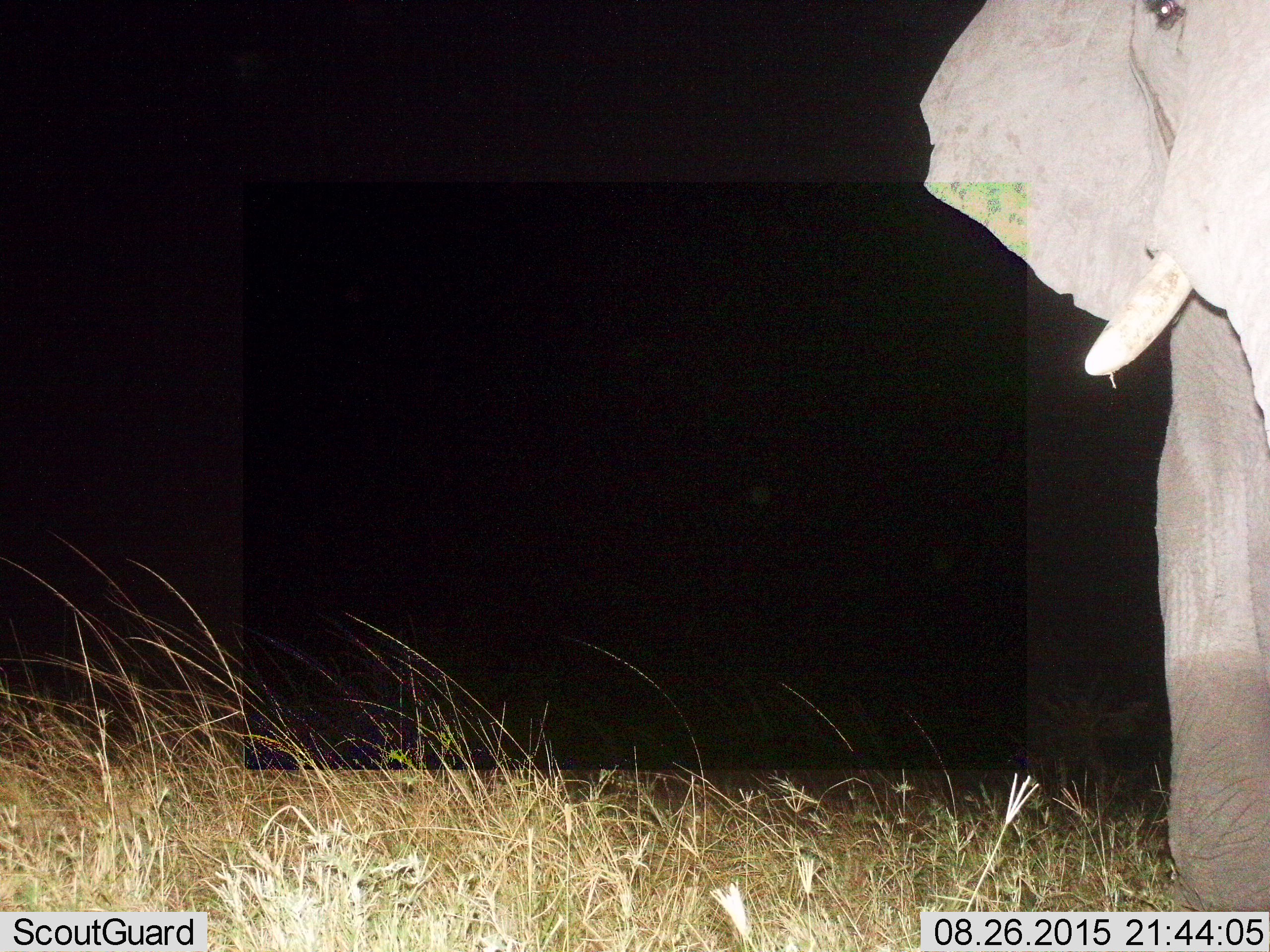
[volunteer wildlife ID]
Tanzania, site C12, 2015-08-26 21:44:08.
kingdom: Animalia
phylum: Chordata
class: Mammalia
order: Proboscidea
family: Elephantidae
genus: Loxodonta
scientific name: Loxodonta africana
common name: african bush elephant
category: elephant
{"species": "elephant (african bush elephant) (Loxodonta africana)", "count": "1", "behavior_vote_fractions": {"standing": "78%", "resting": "6%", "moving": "22%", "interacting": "0%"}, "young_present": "0%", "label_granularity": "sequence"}